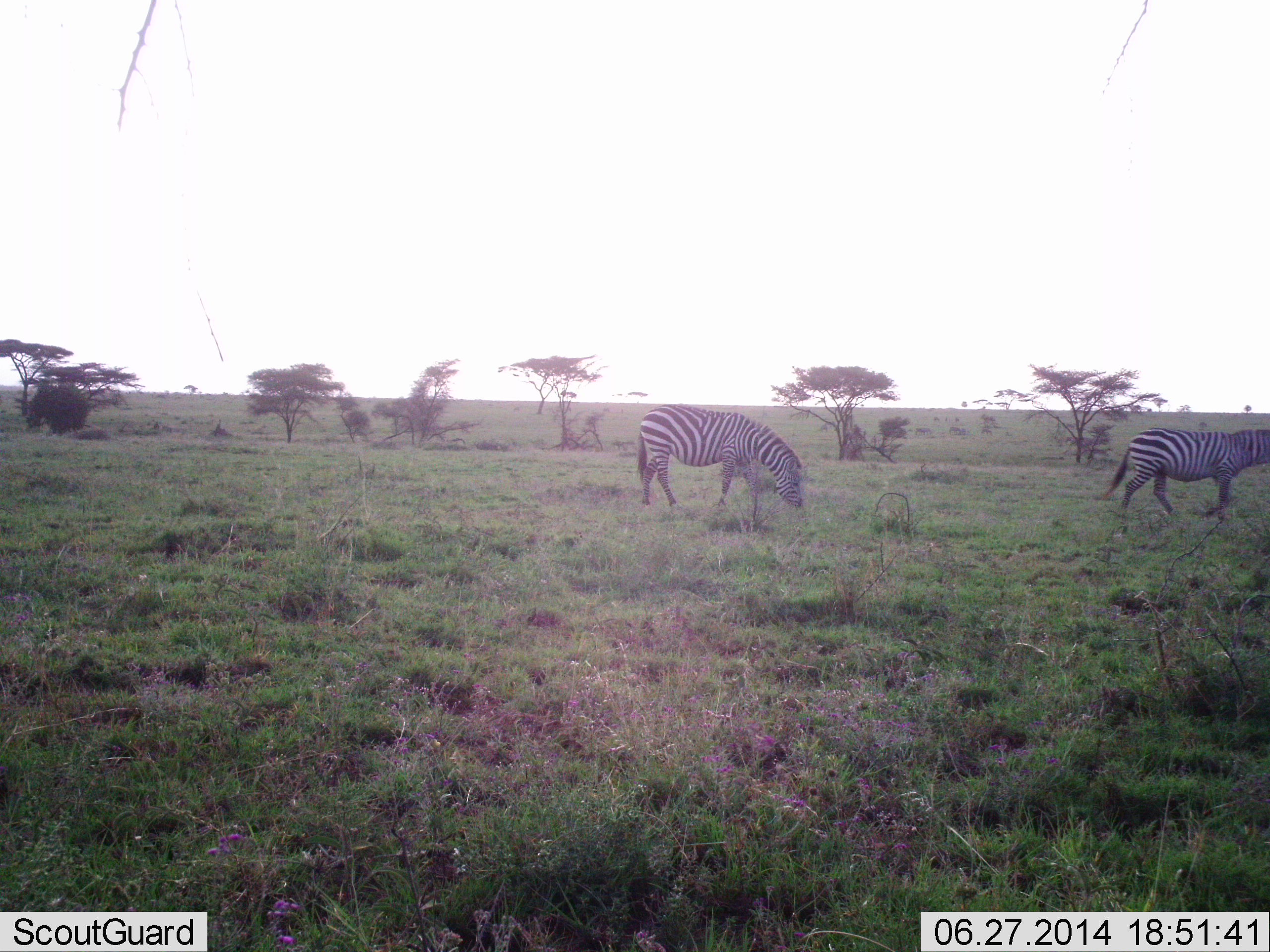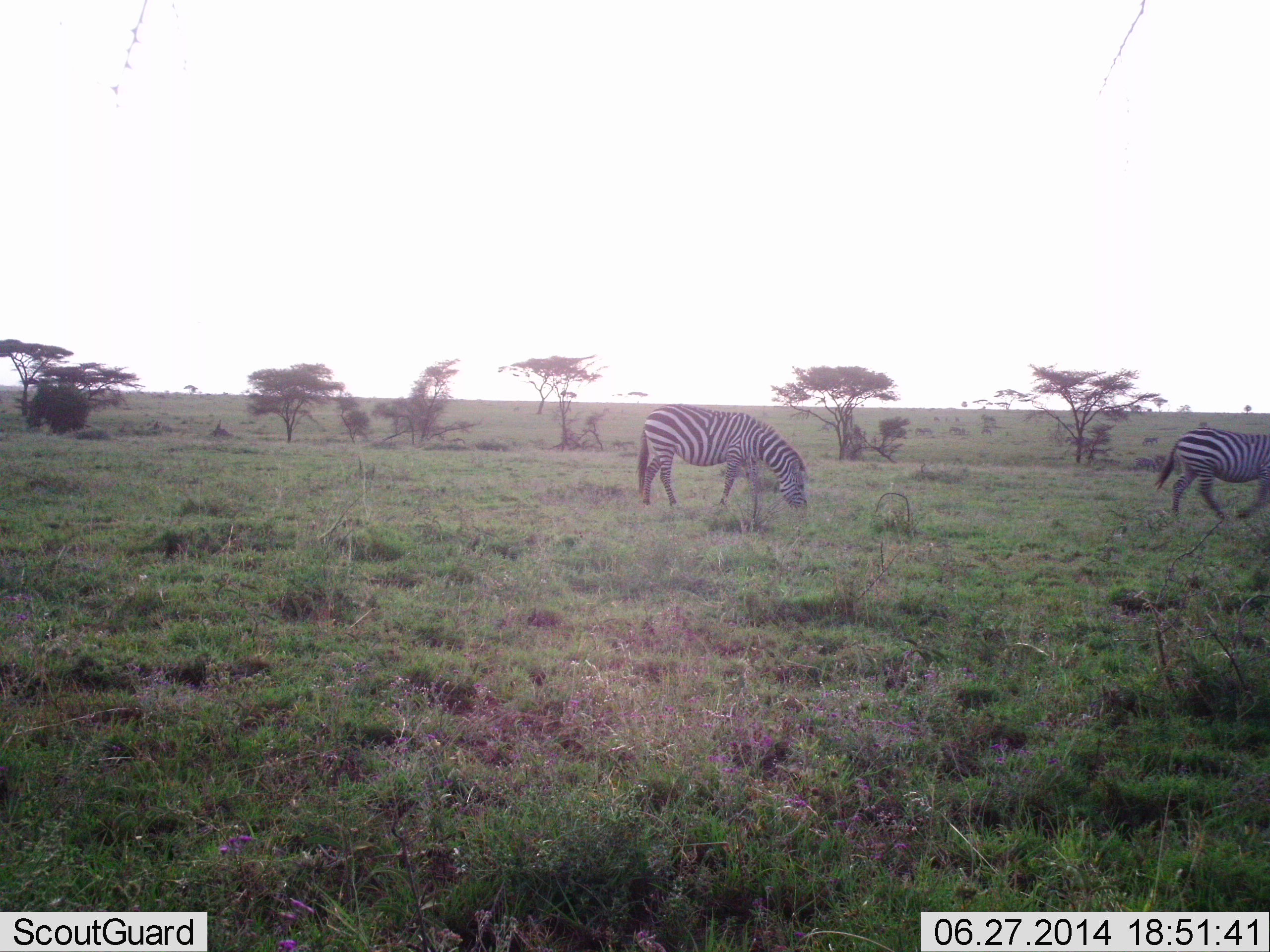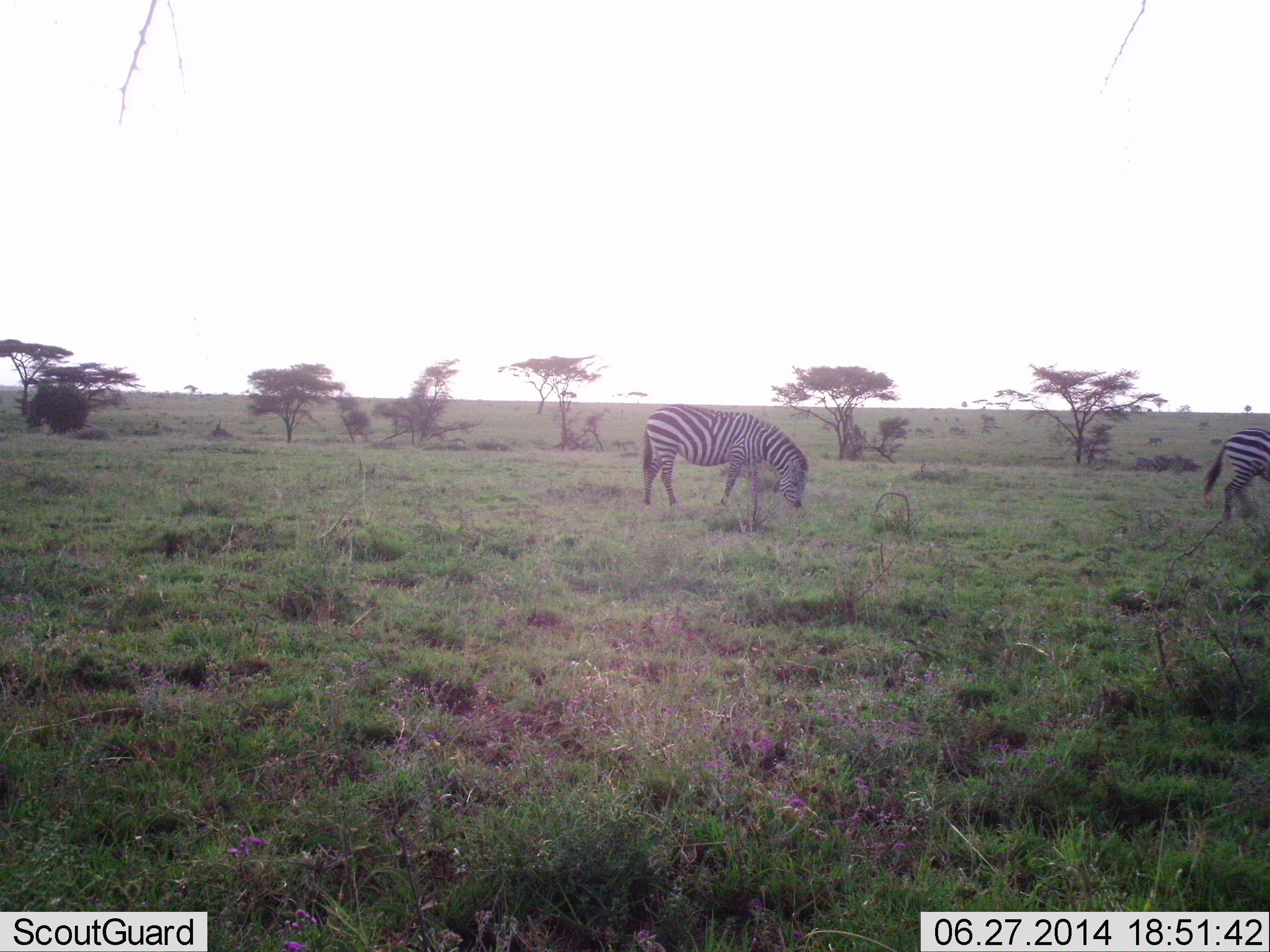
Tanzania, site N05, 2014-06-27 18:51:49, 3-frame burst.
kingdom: Animalia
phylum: Chordata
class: Mammalia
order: Perissodactyla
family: Equidae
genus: Equus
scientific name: Equus quagga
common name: plains zebra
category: zebra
Zebra (plains zebra) (Equus quagga), count 2. Behavior (volunteer vote fractions): standing 10%, resting 0%, moving 90%, interacting 0%. Young present (vote fraction): 0%. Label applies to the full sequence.